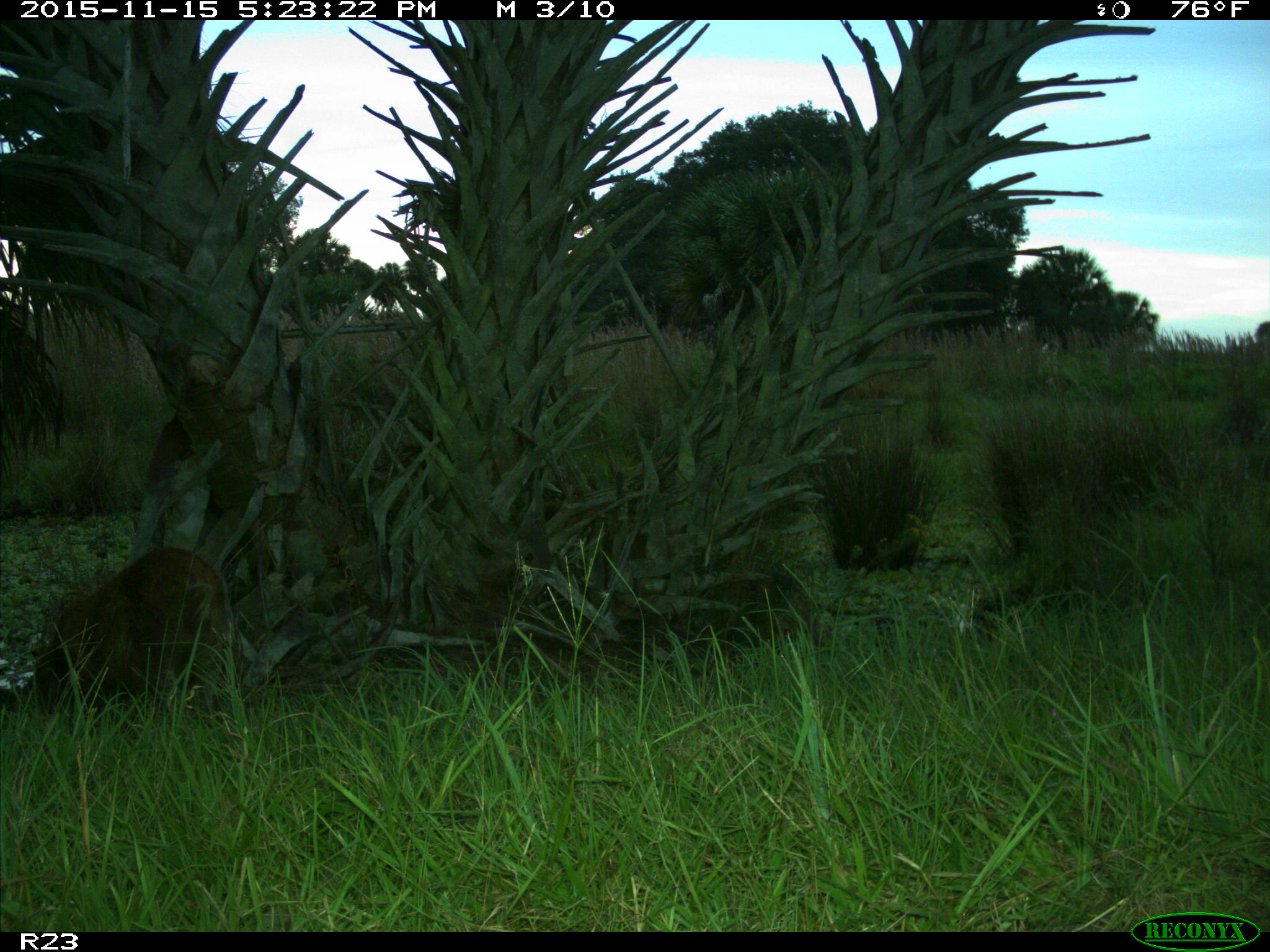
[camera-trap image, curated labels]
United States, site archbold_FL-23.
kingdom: Animalia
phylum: Chordata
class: Mammalia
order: Carnivora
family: Procyonidae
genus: Procyon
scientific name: Procyon lotor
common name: common raccoon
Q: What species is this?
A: Procyon lotor (common raccoon).